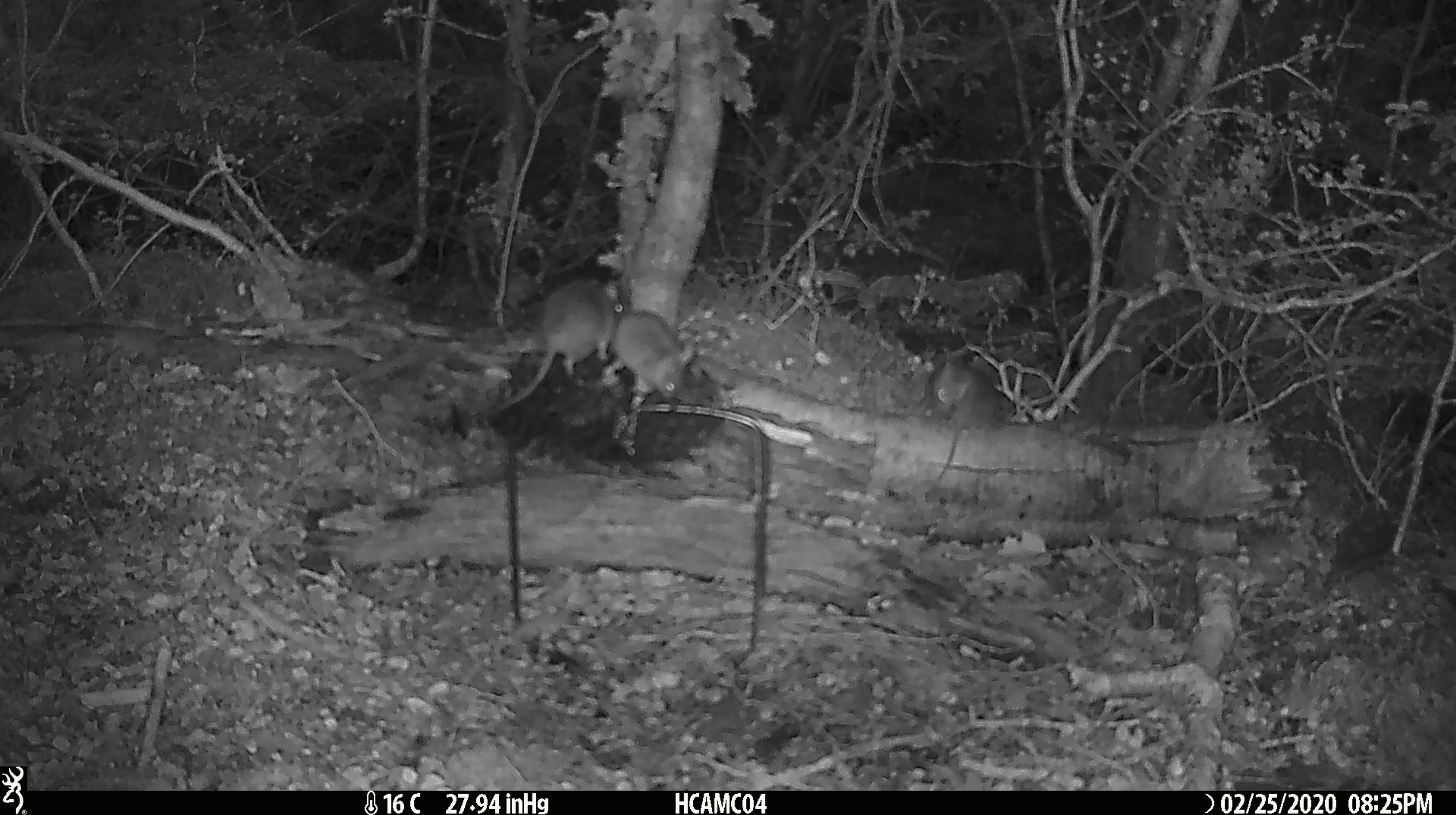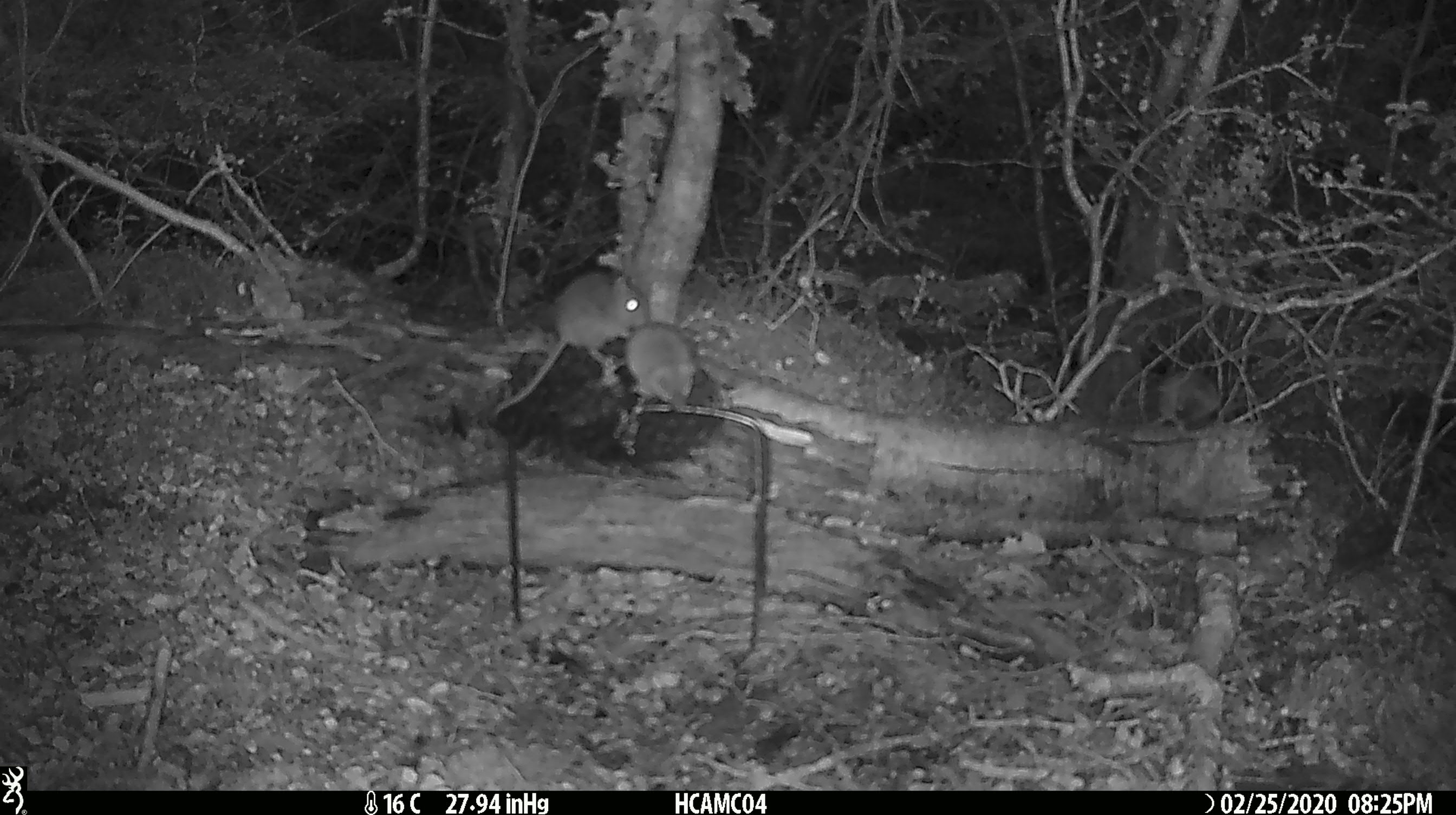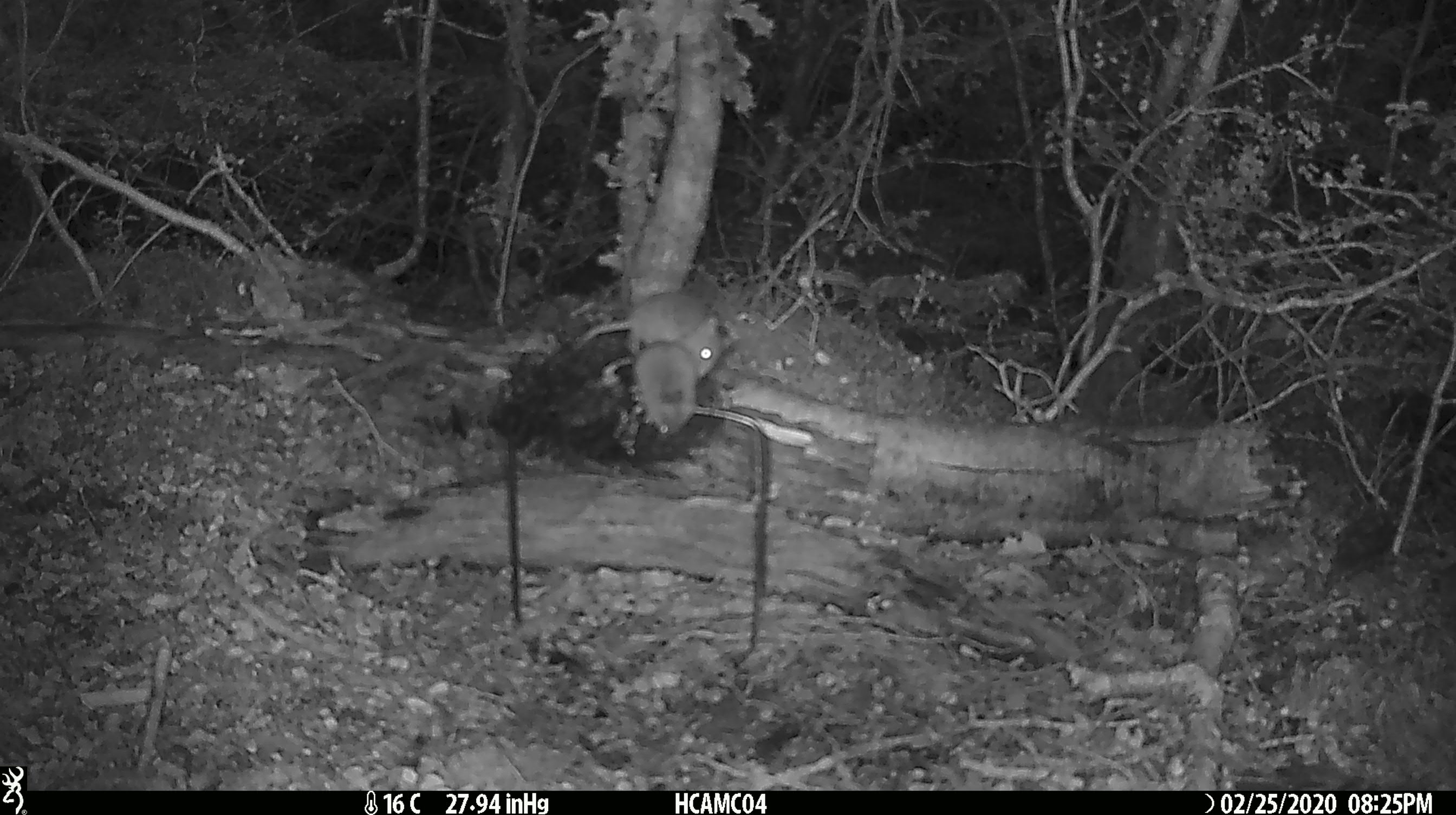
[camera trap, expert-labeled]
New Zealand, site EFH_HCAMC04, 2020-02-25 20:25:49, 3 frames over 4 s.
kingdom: Animalia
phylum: Chordata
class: Mammalia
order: Rodentia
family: Muridae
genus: Mus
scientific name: Mus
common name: mouse